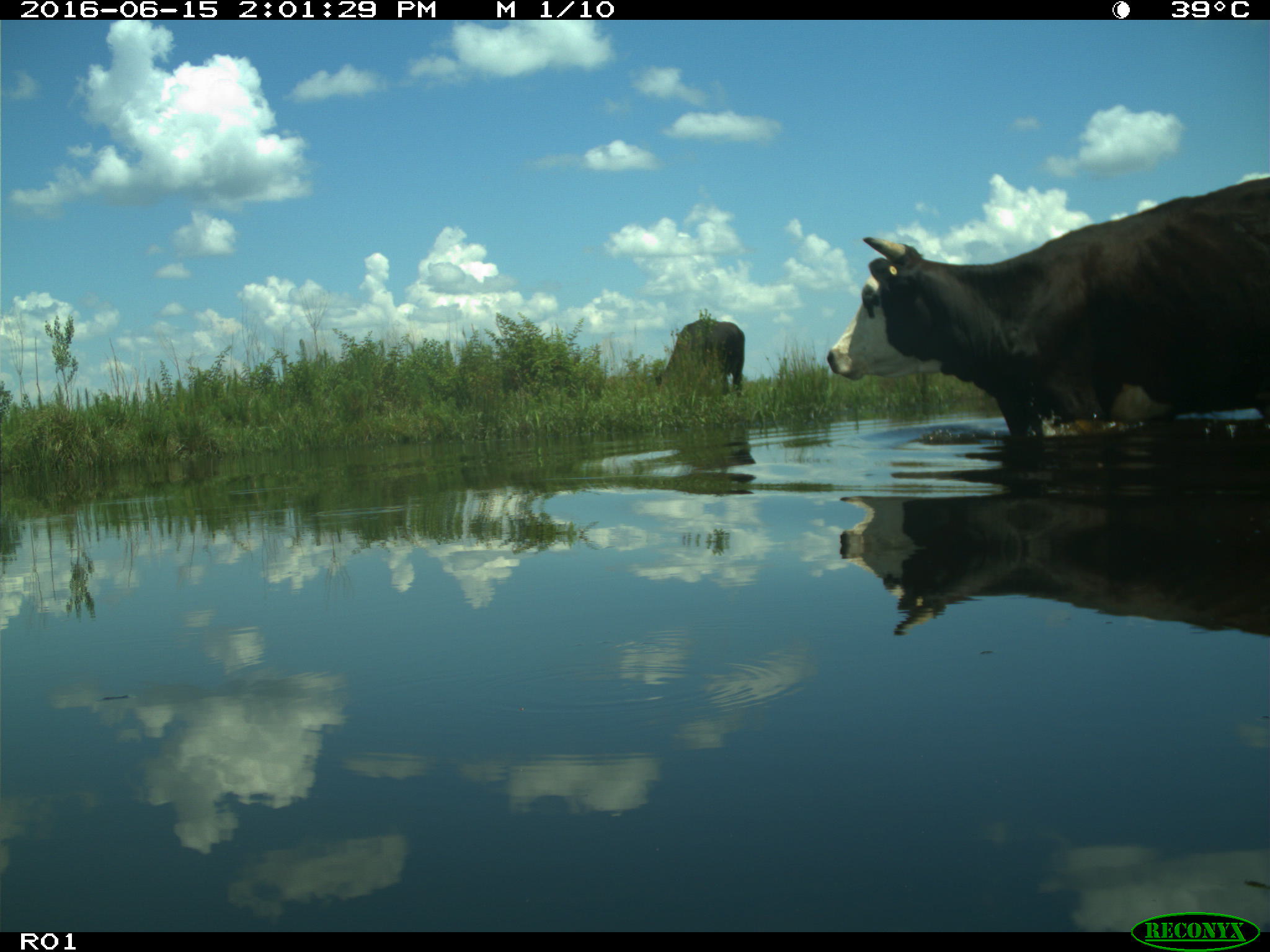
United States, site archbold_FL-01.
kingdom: Animalia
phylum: Chordata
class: Mammalia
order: Artiodactyla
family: Bovidae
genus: Bos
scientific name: Bos taurus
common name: domestic cow